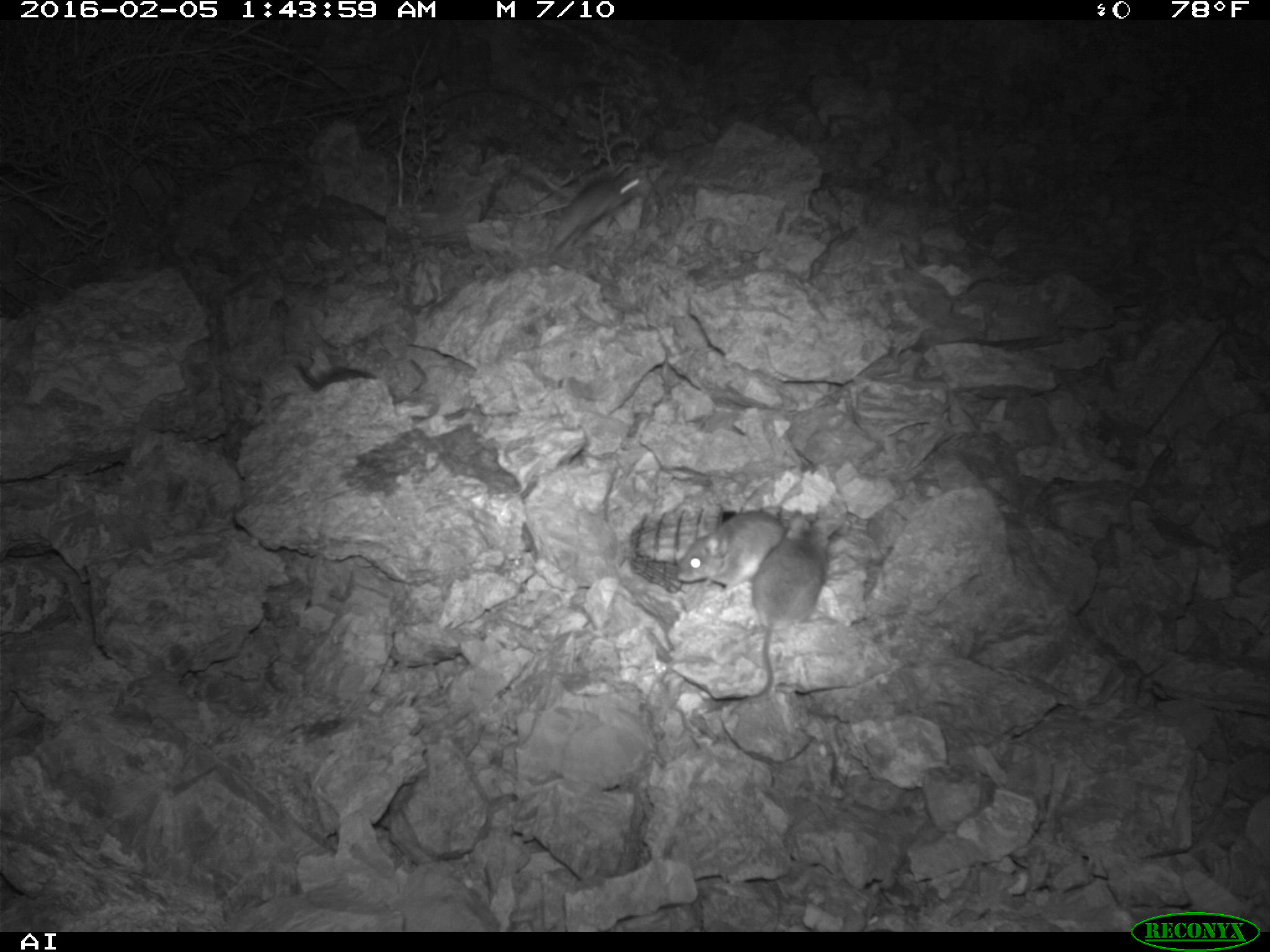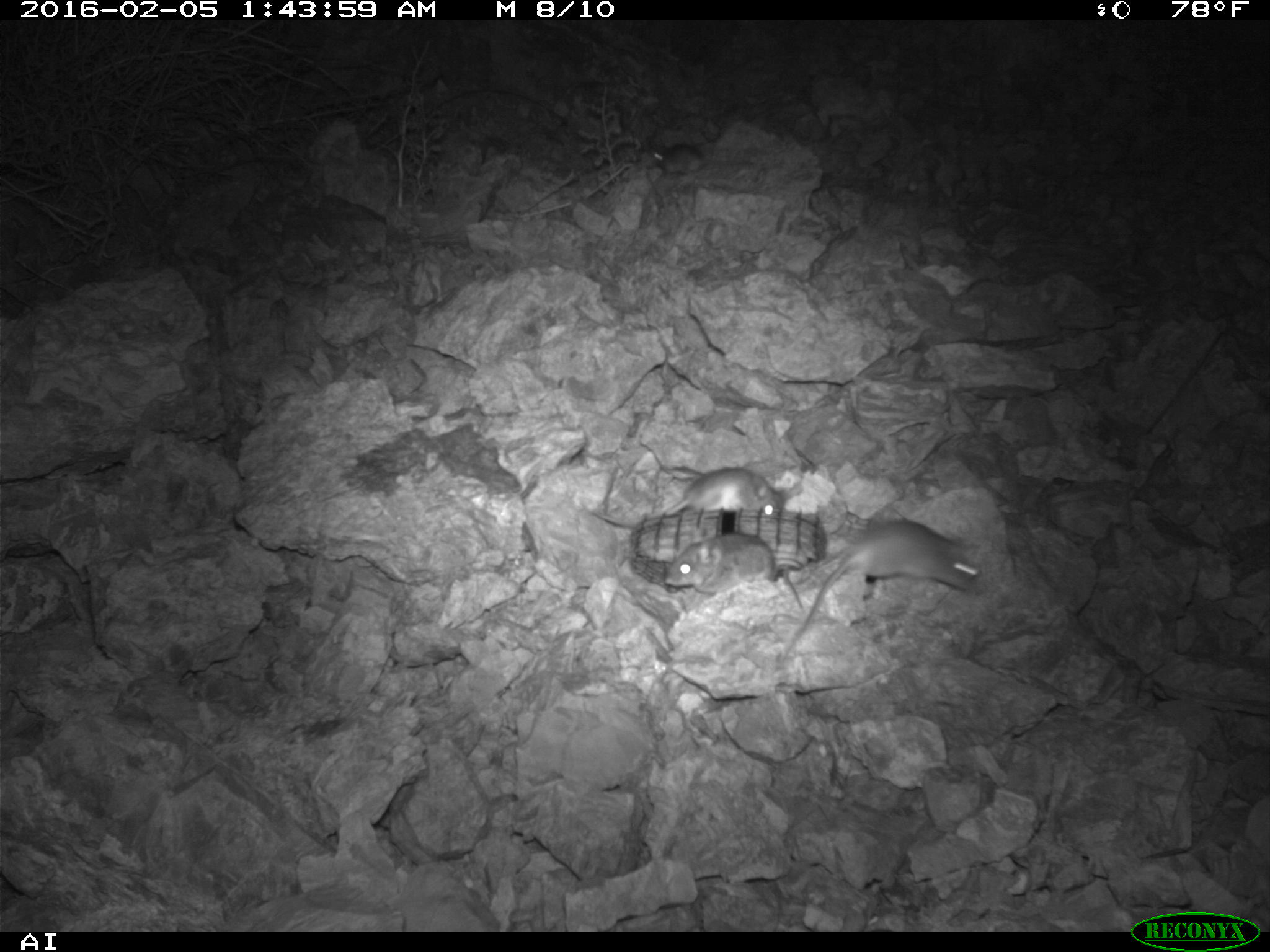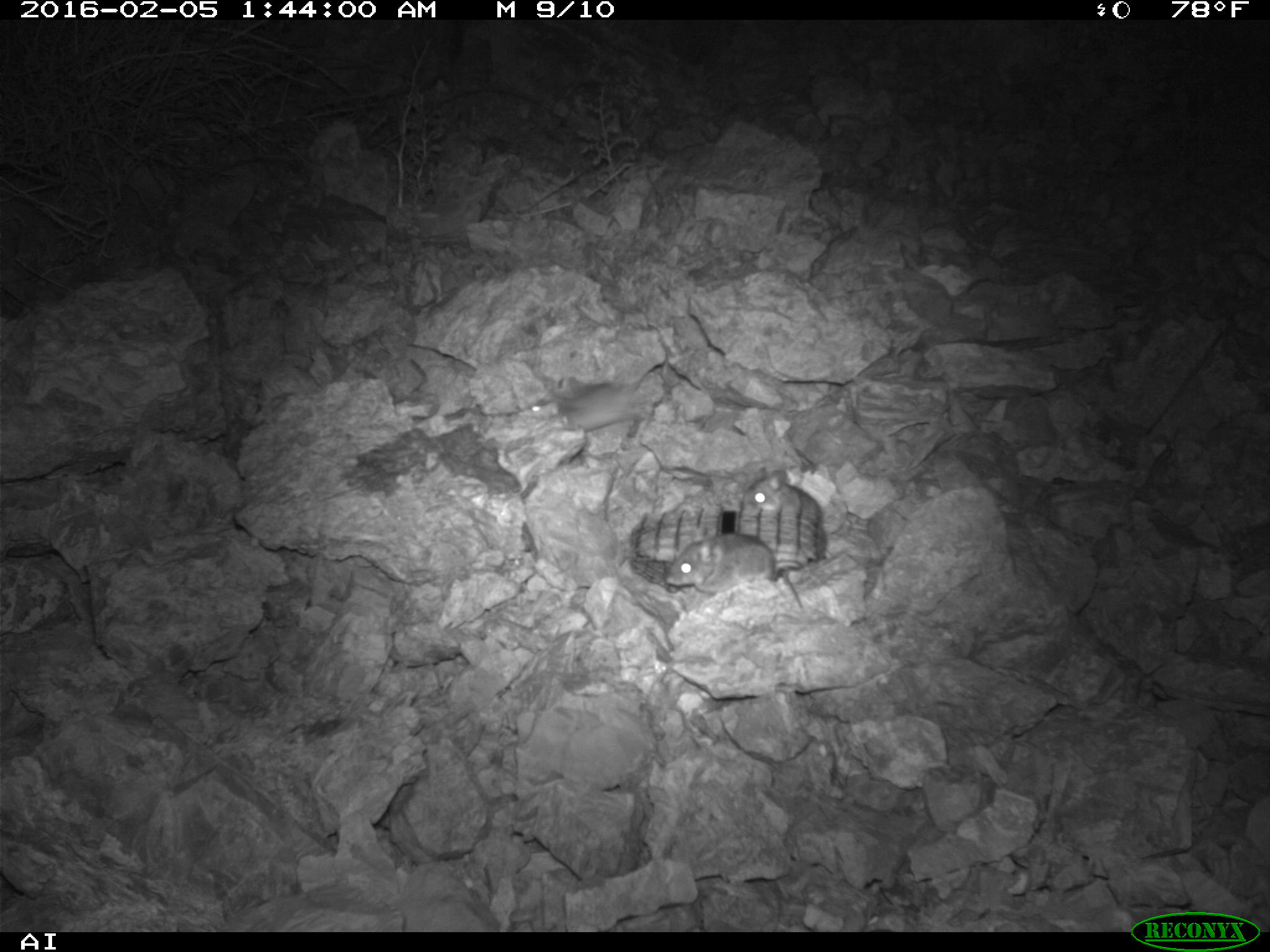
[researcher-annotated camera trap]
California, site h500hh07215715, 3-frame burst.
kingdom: Animalia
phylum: Chordata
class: Mammalia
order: Rodentia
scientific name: Rodentia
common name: rodent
Rodent (Rodentia).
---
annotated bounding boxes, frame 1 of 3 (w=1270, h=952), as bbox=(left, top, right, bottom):
rodent: bbox=(740, 513, 829, 698); bbox=(674, 508, 785, 591); bbox=(544, 167, 644, 255); bbox=(294, 359, 378, 390)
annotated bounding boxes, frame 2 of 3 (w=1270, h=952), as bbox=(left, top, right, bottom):
rodent: bbox=(790, 518, 981, 644); bbox=(587, 465, 784, 530); bbox=(665, 530, 779, 590); bbox=(651, 142, 754, 175)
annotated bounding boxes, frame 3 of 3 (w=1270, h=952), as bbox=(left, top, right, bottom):
rodent: bbox=(662, 529, 775, 595); bbox=(521, 375, 649, 431); bbox=(742, 465, 824, 525)